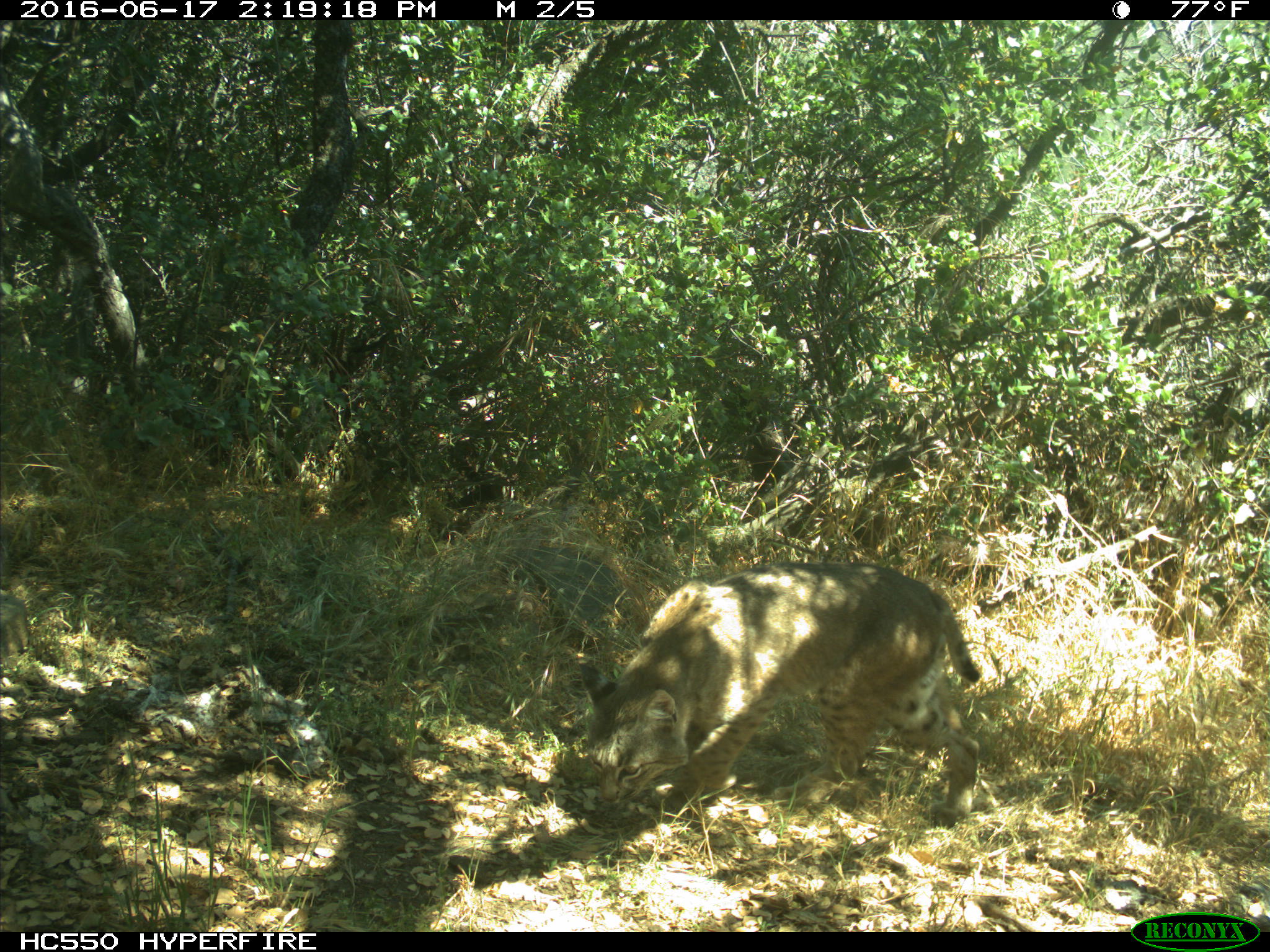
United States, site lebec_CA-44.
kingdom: Animalia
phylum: Chordata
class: Mammalia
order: Carnivora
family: Felidae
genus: Lynx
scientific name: Lynx rufus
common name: bobcat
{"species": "Lynx rufus (bobcat)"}